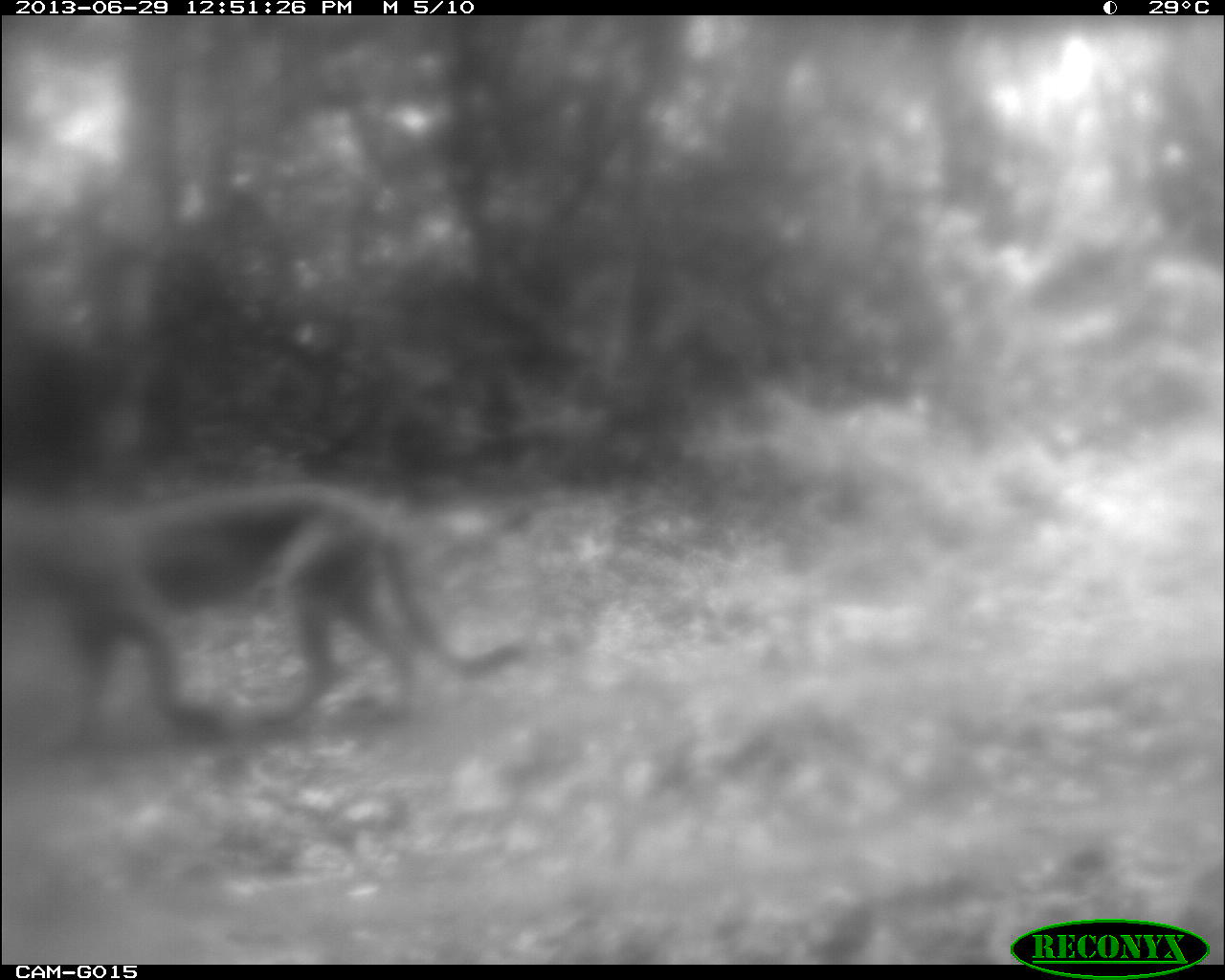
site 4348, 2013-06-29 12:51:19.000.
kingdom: Animalia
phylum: Chordata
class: Mammalia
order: Carnivora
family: Felidae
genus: Puma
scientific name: Puma concolor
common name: mountain lion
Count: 1.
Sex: male.